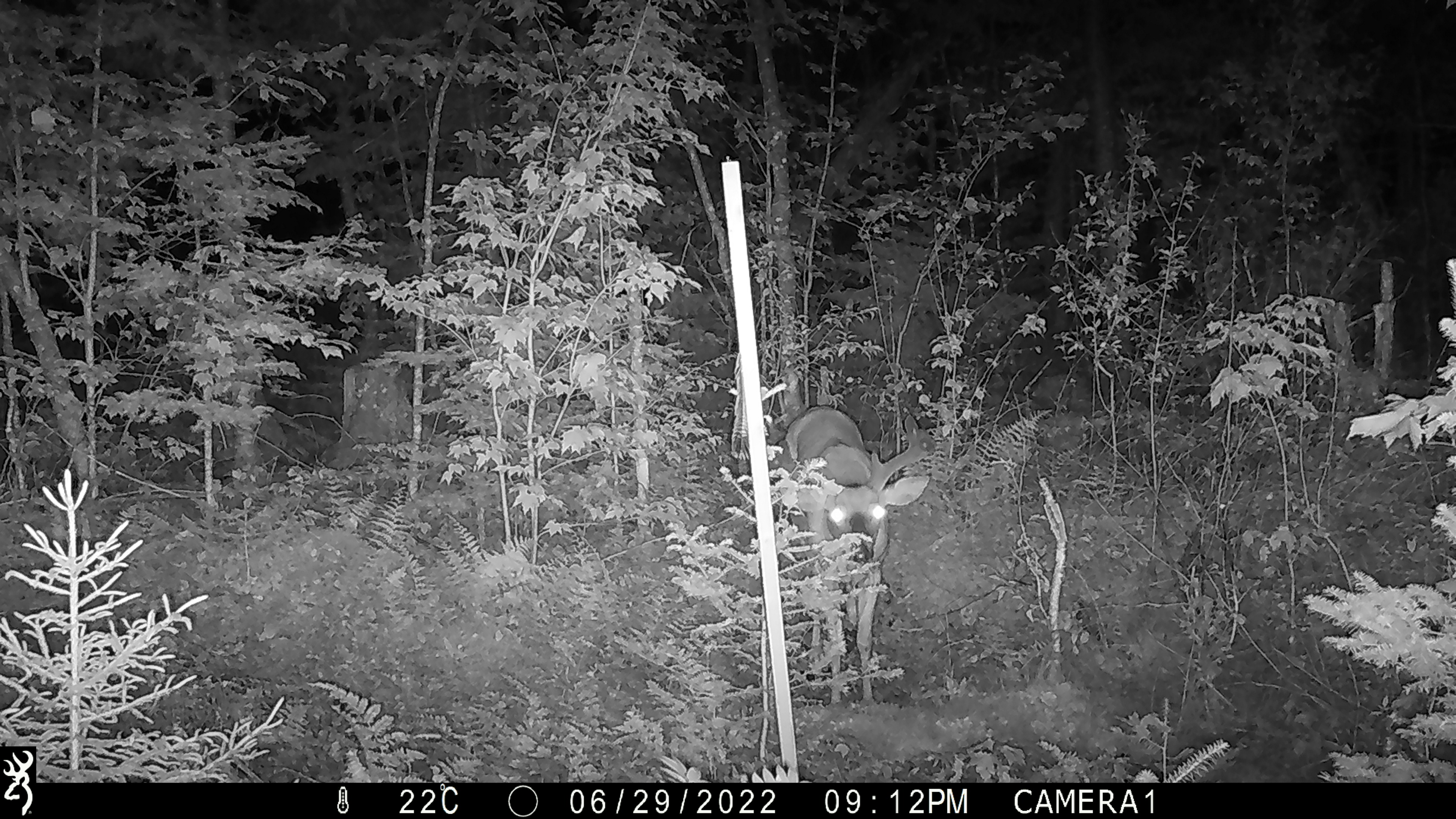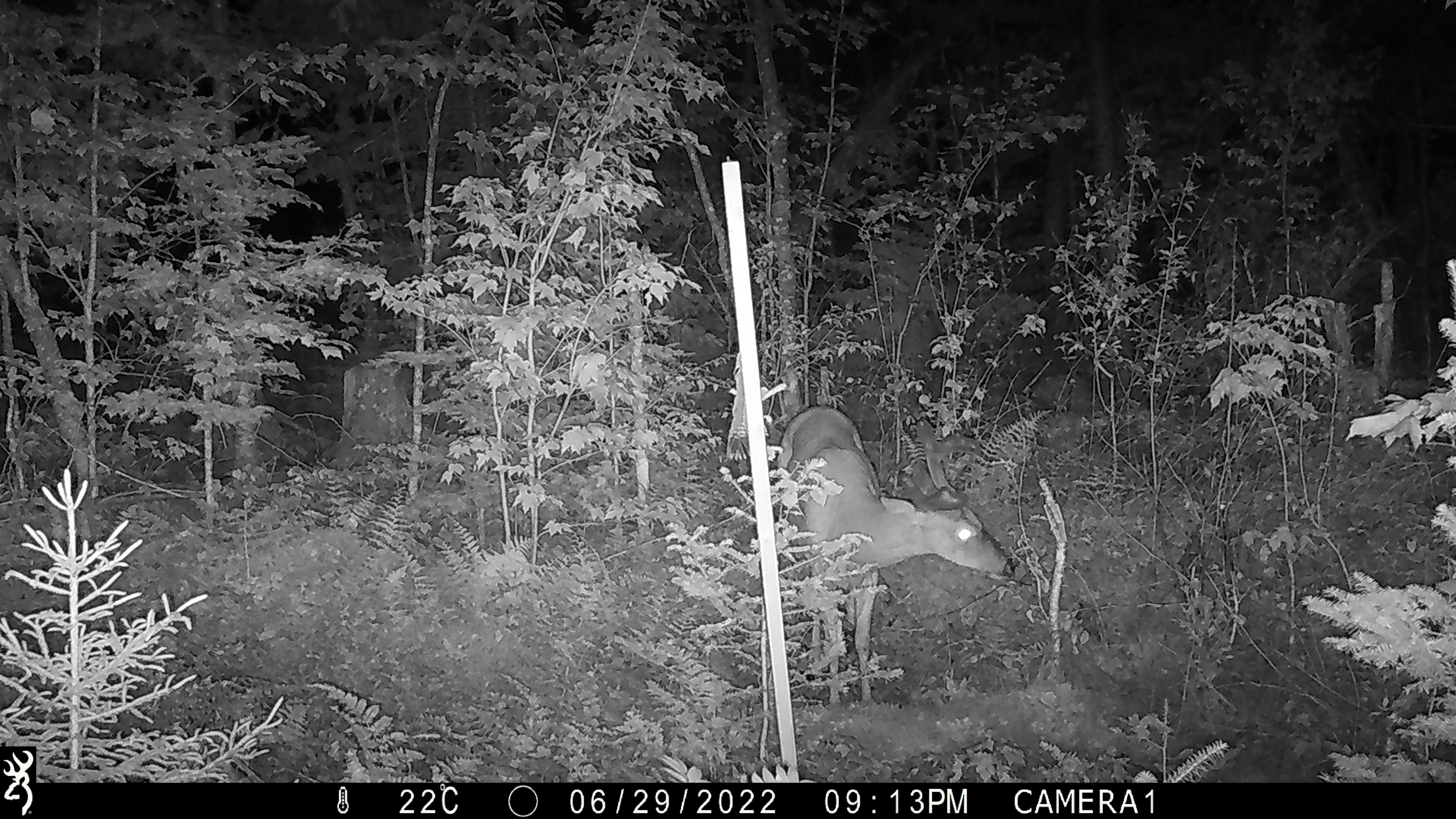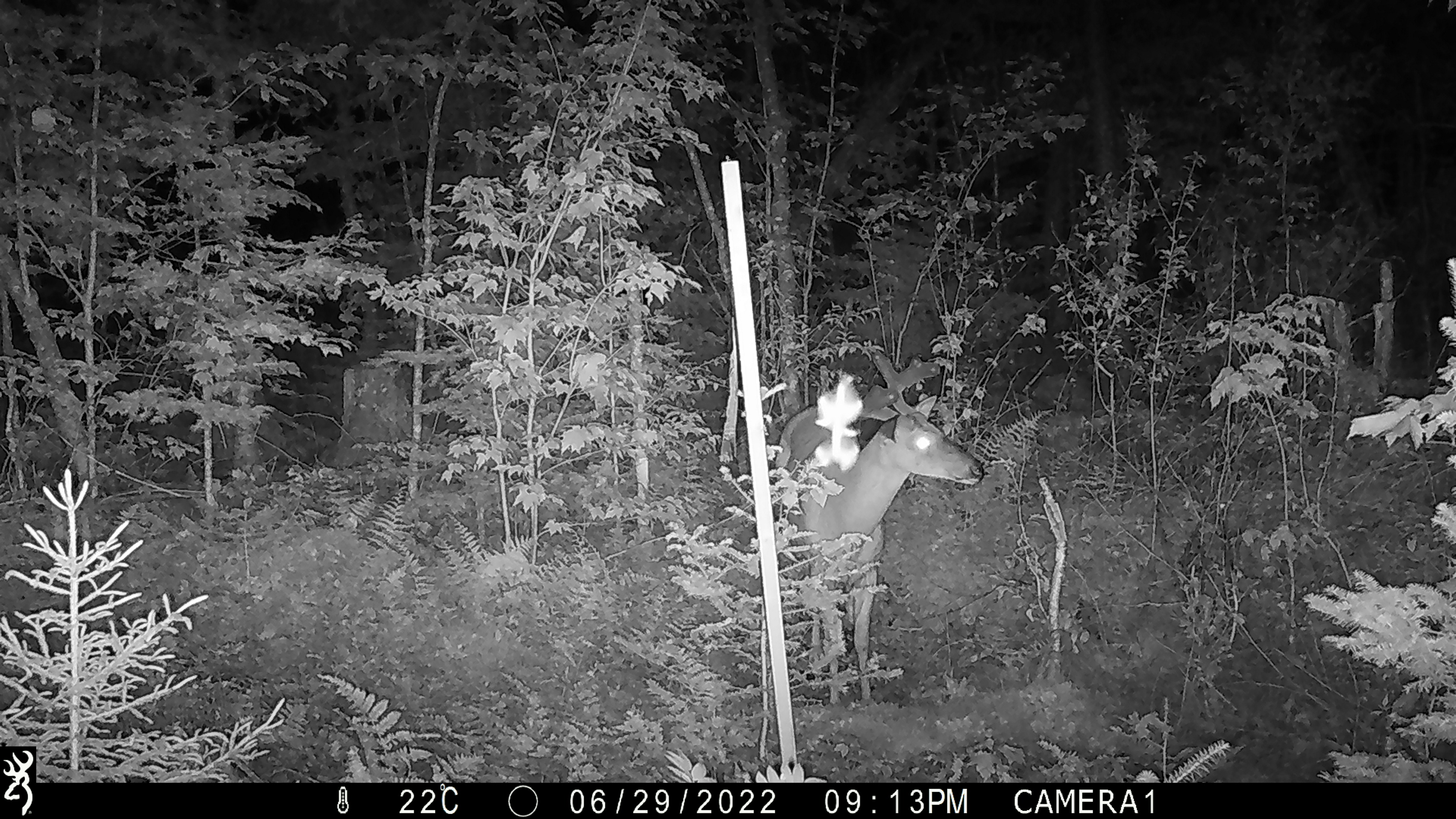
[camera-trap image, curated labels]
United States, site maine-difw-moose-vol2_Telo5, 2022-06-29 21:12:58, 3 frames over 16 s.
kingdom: Animalia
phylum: Chordata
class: Mammalia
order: Artiodactyla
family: Cervidae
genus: Odocoileus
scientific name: Odocoileus virginianus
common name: white-tailed deer